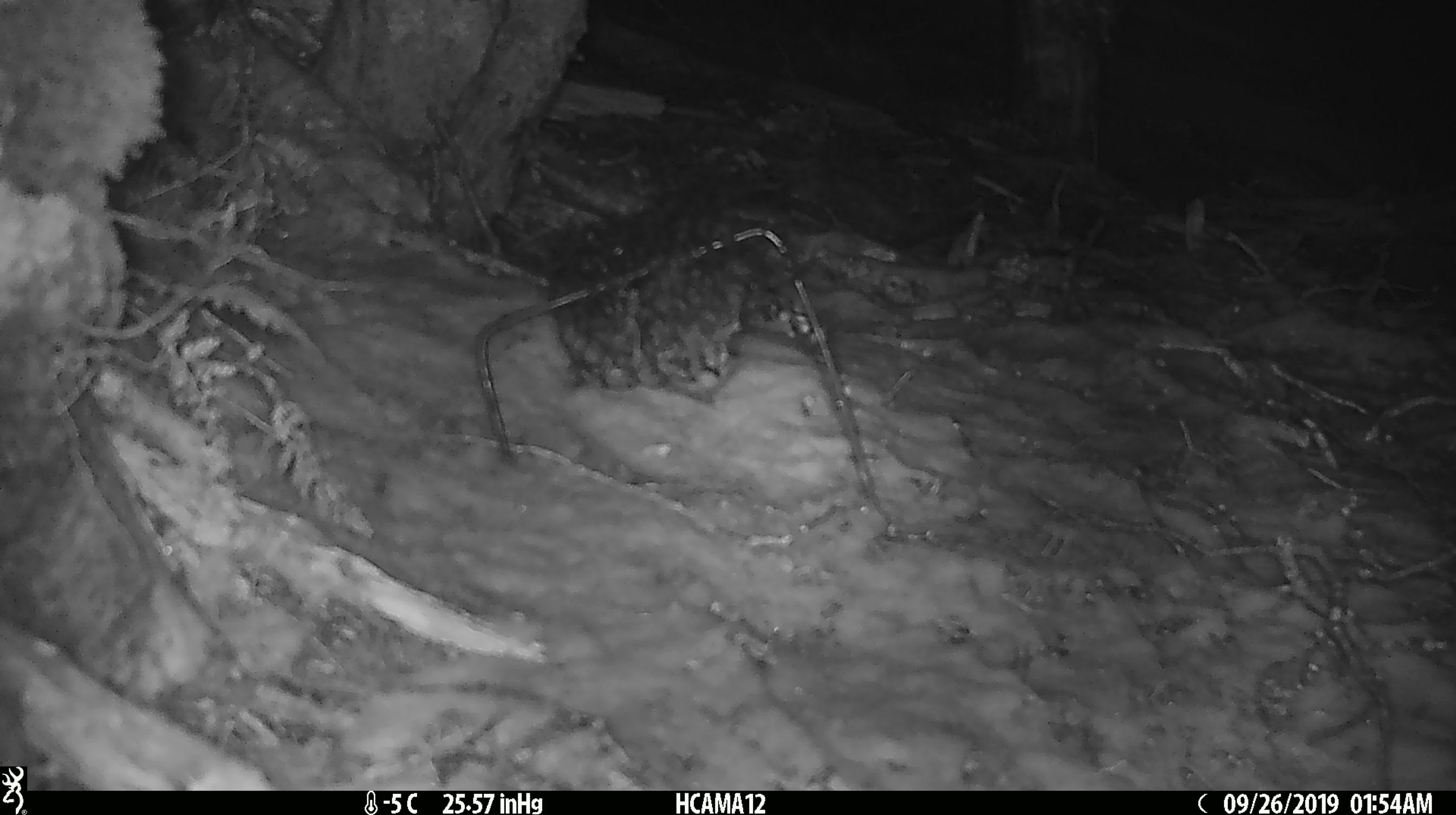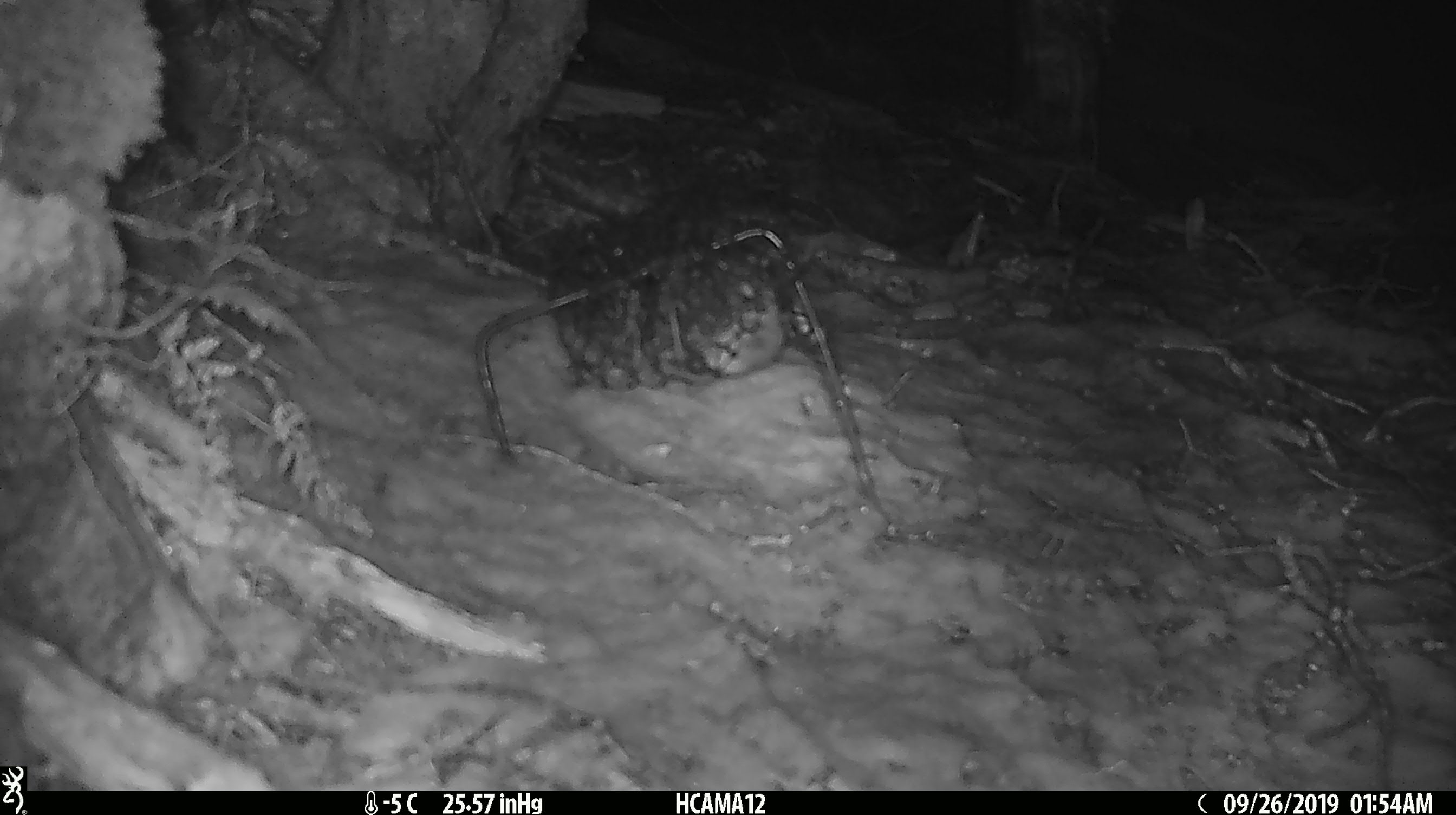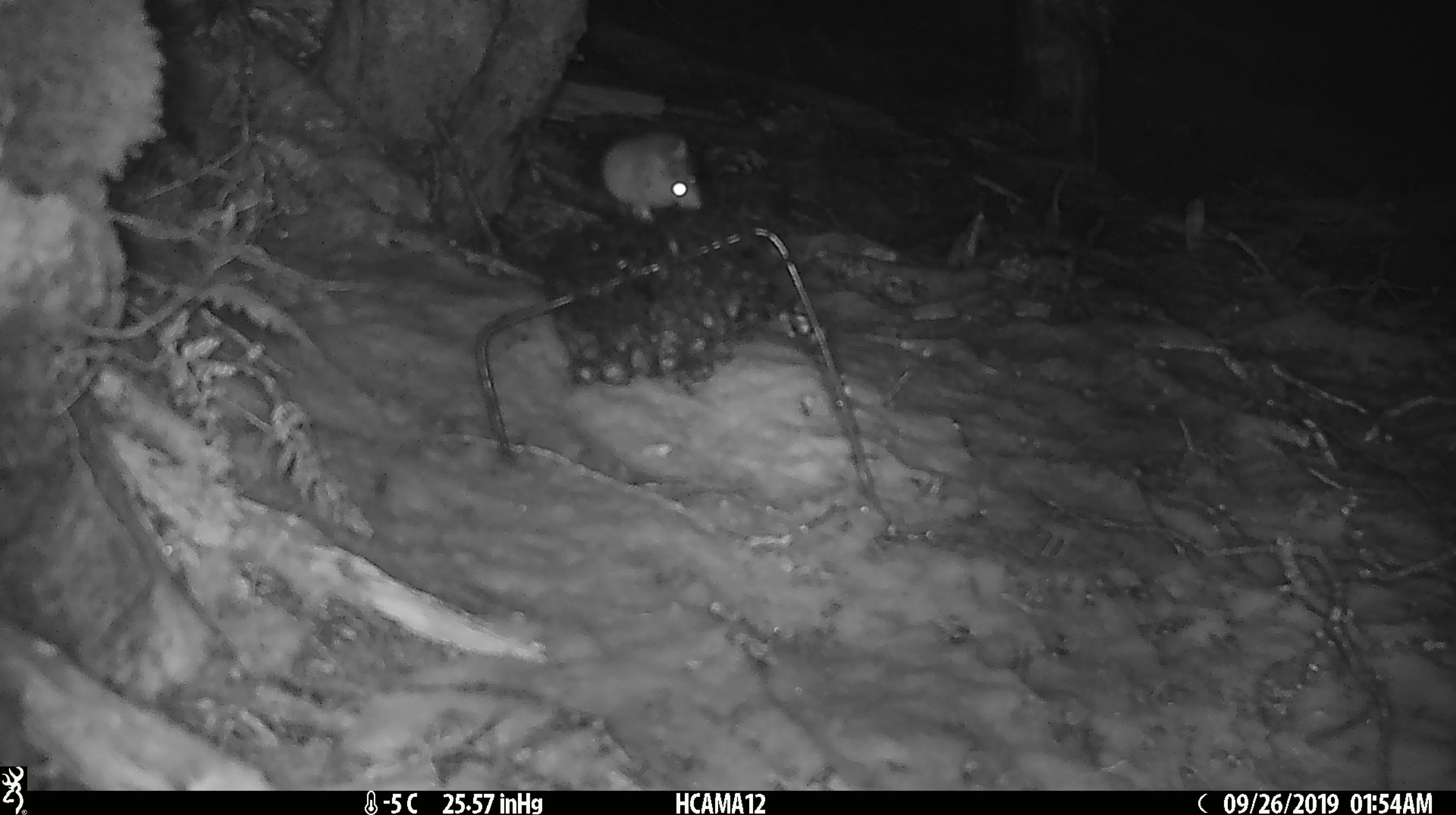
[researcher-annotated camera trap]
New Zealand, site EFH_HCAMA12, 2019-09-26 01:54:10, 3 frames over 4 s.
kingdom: Animalia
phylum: Chordata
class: Mammalia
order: Rodentia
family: Muridae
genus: Mus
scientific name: Mus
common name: mouse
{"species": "mouse (Mus)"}